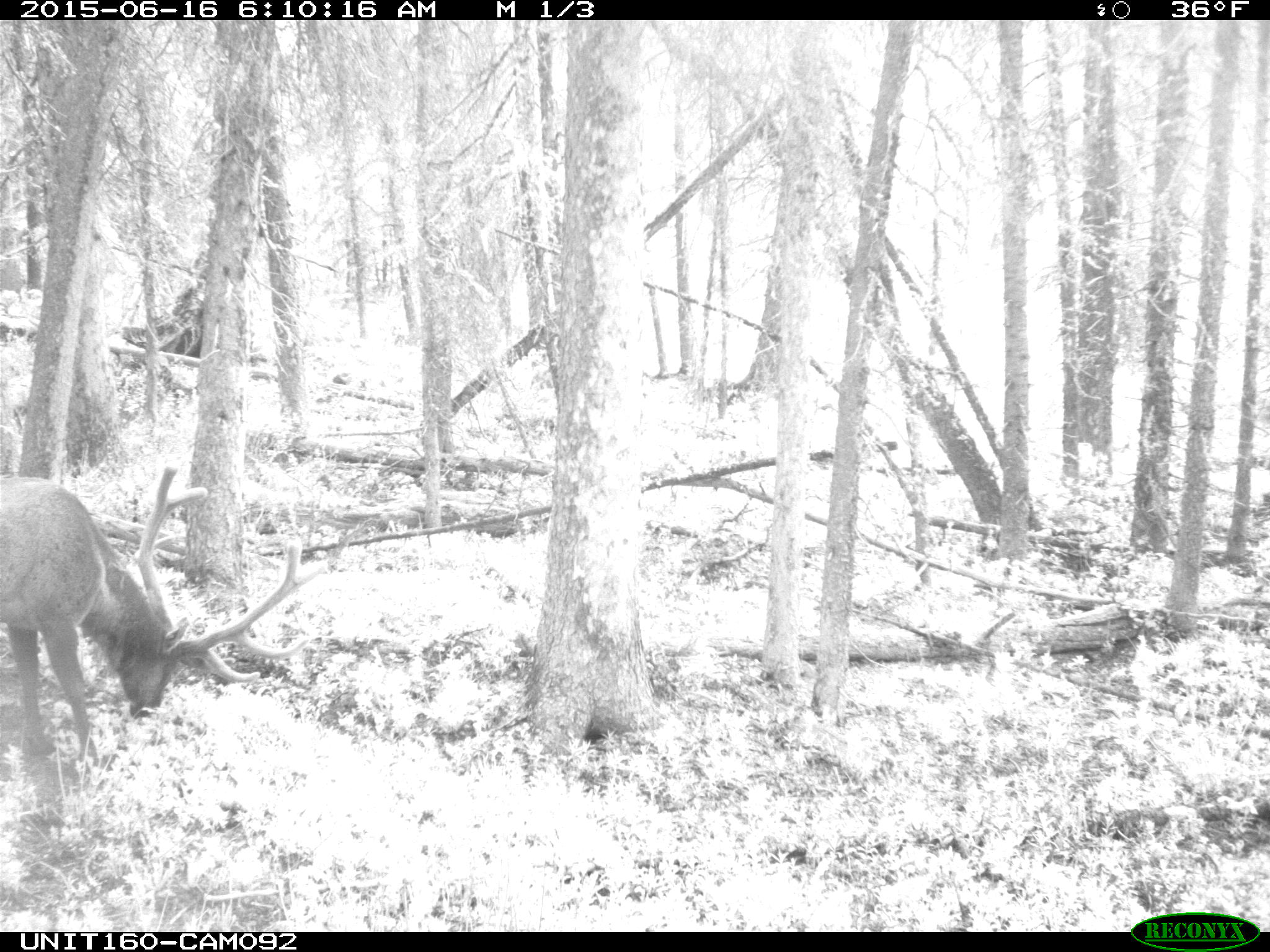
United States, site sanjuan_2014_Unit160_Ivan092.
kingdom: Animalia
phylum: Chordata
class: Mammalia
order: Artiodactyla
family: Cervidae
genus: Cervus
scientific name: Cervus elaphus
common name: red deer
Cervus elaphus (red deer).